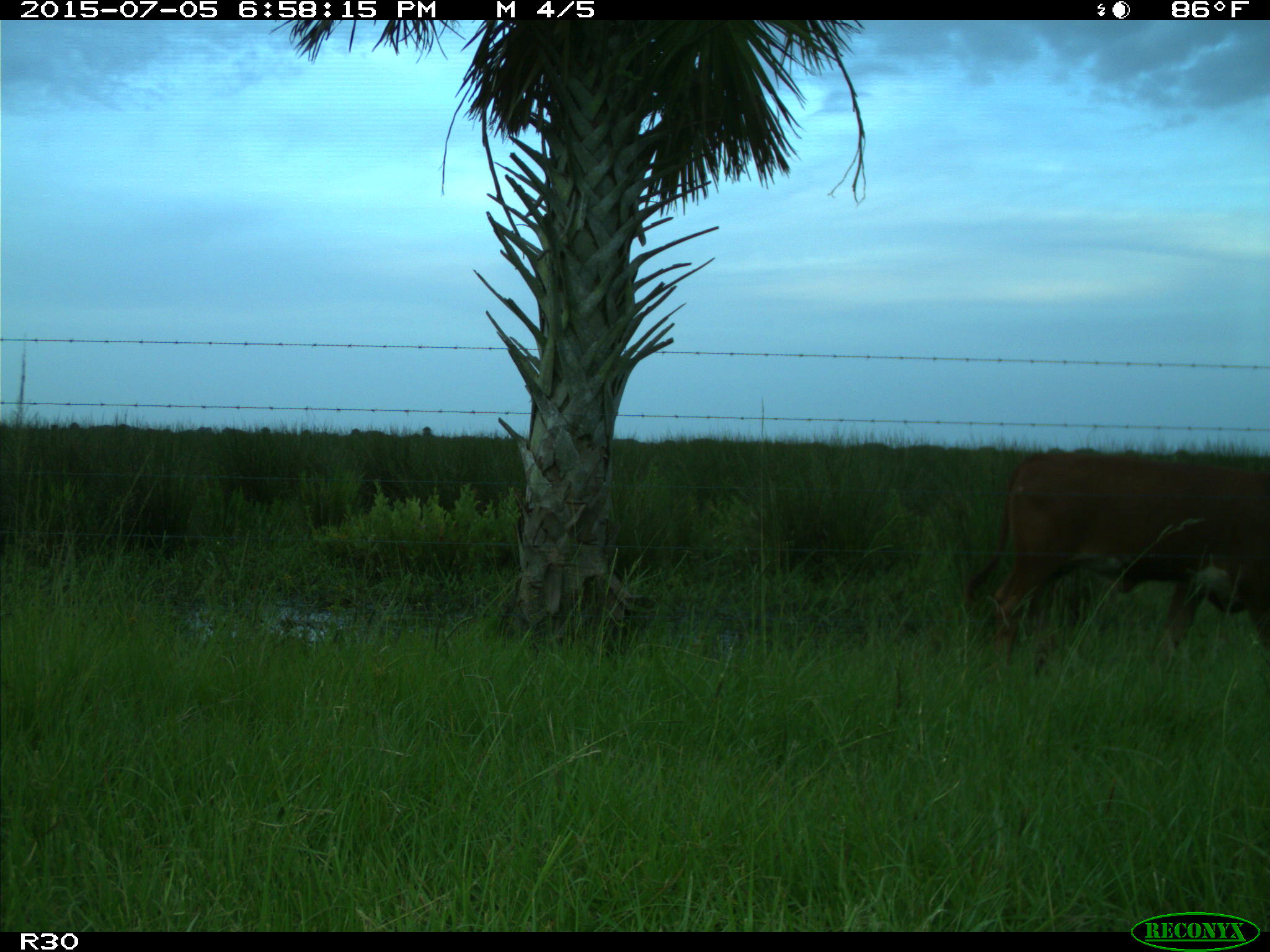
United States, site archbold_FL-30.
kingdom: Animalia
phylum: Chordata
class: Mammalia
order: Artiodactyla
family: Bovidae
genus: Bos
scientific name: Bos taurus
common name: domestic cow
Bos taurus (domestic cow).